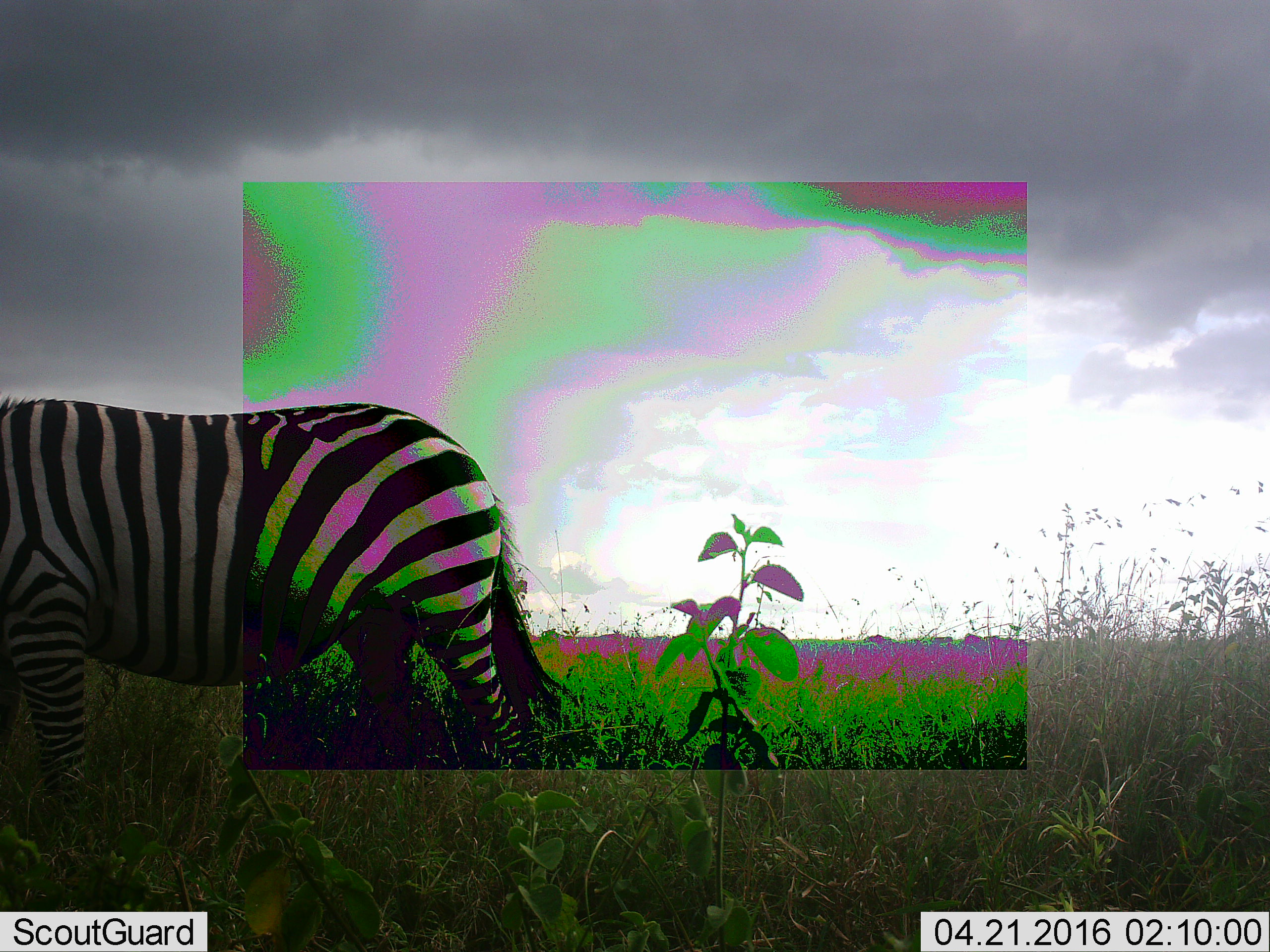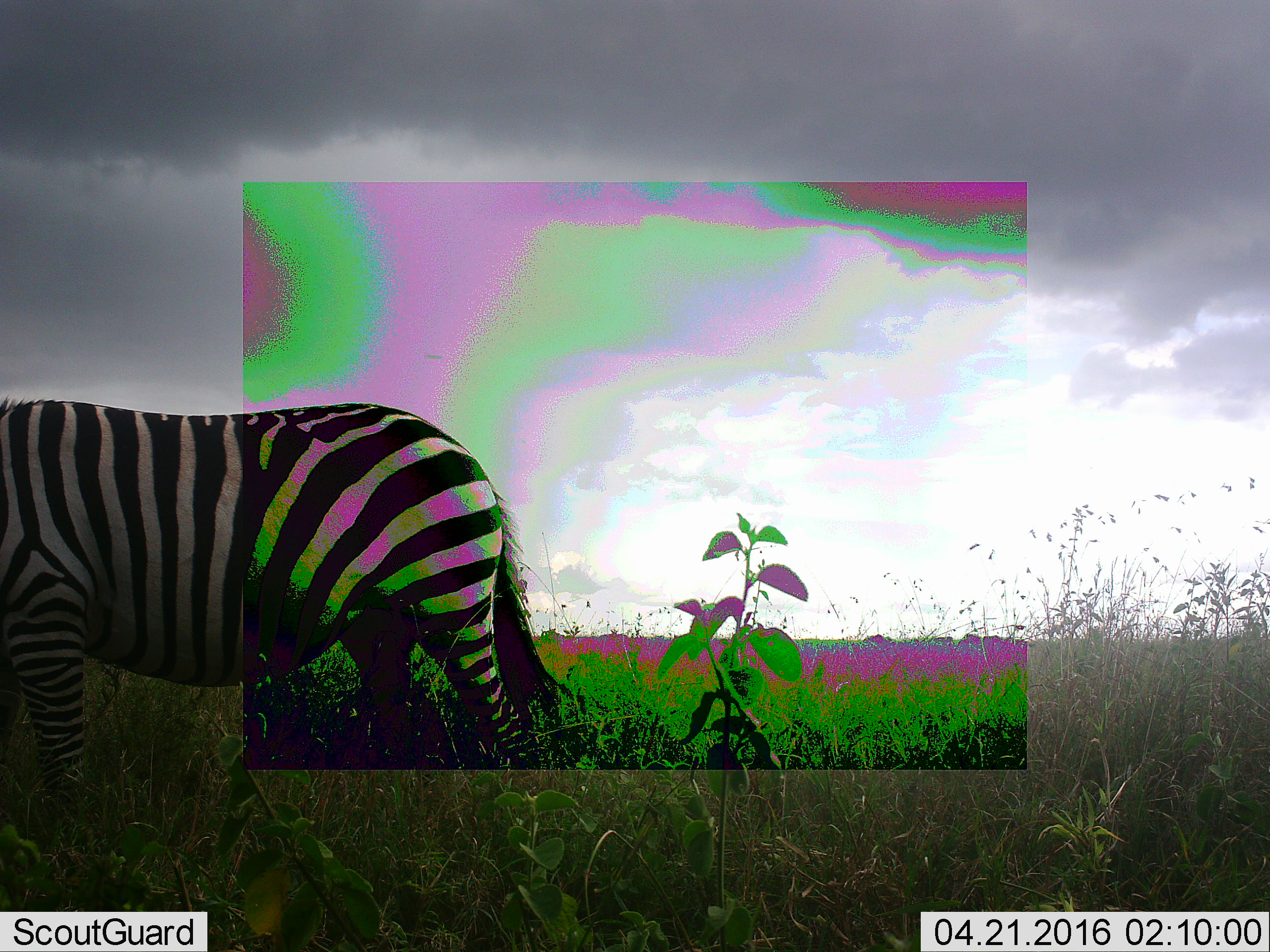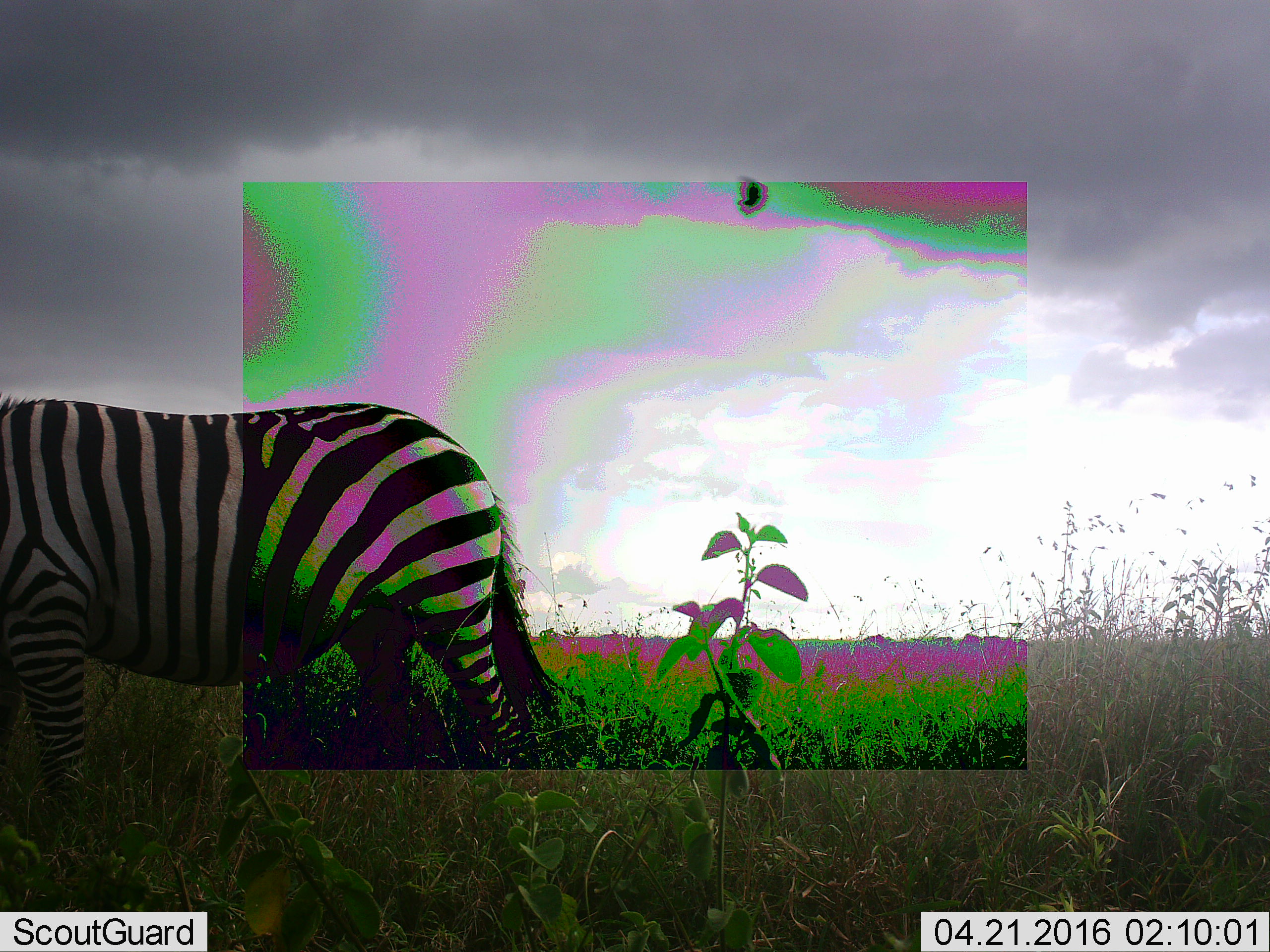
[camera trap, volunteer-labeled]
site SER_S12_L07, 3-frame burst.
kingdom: Animalia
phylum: Chordata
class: Mammalia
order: Perissodactyla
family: Equidae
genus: Equus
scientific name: Equus quagga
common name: plains zebra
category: zebraplains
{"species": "zebraplains (plains zebra) (Equus quagga)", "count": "1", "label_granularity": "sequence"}